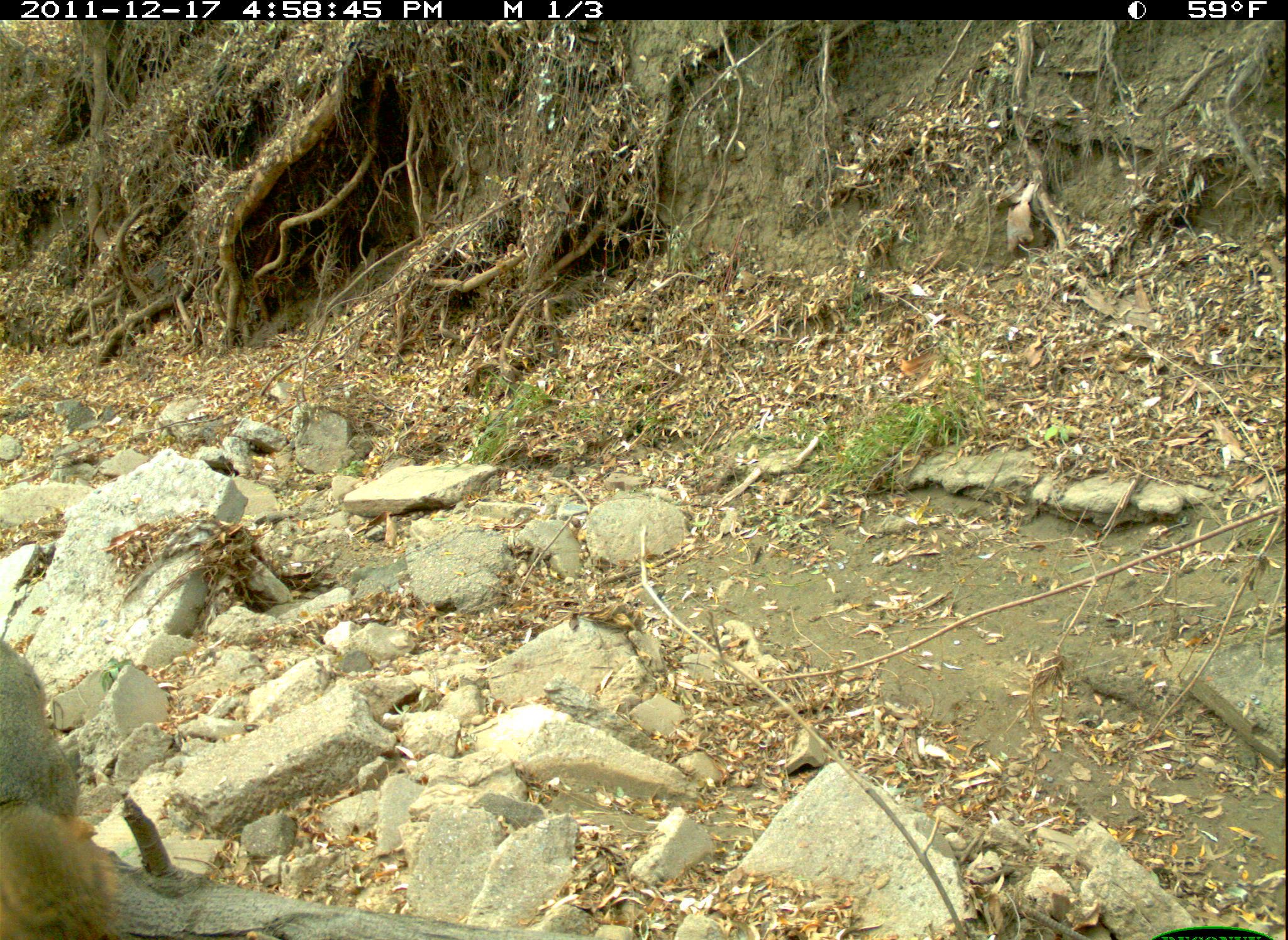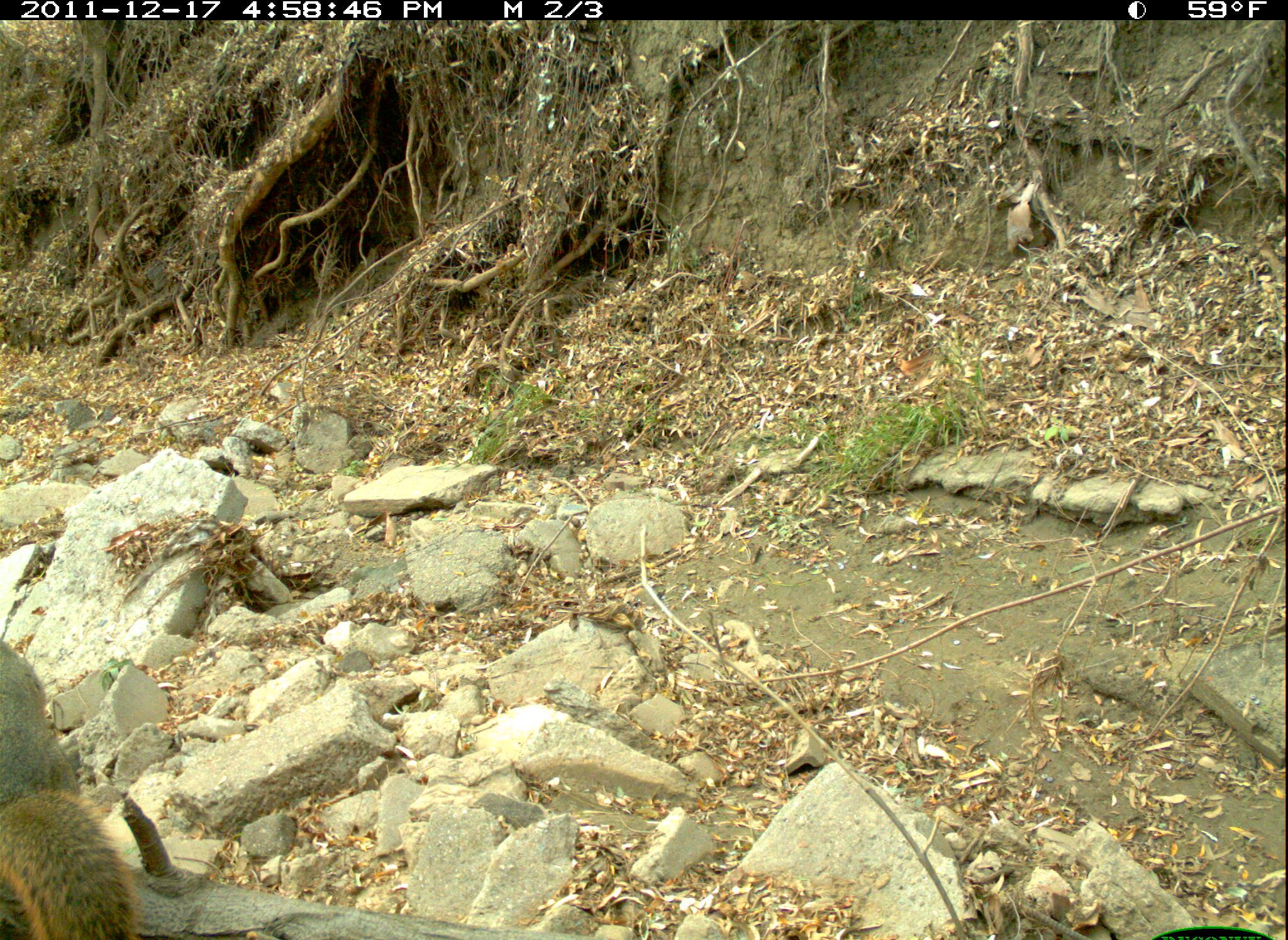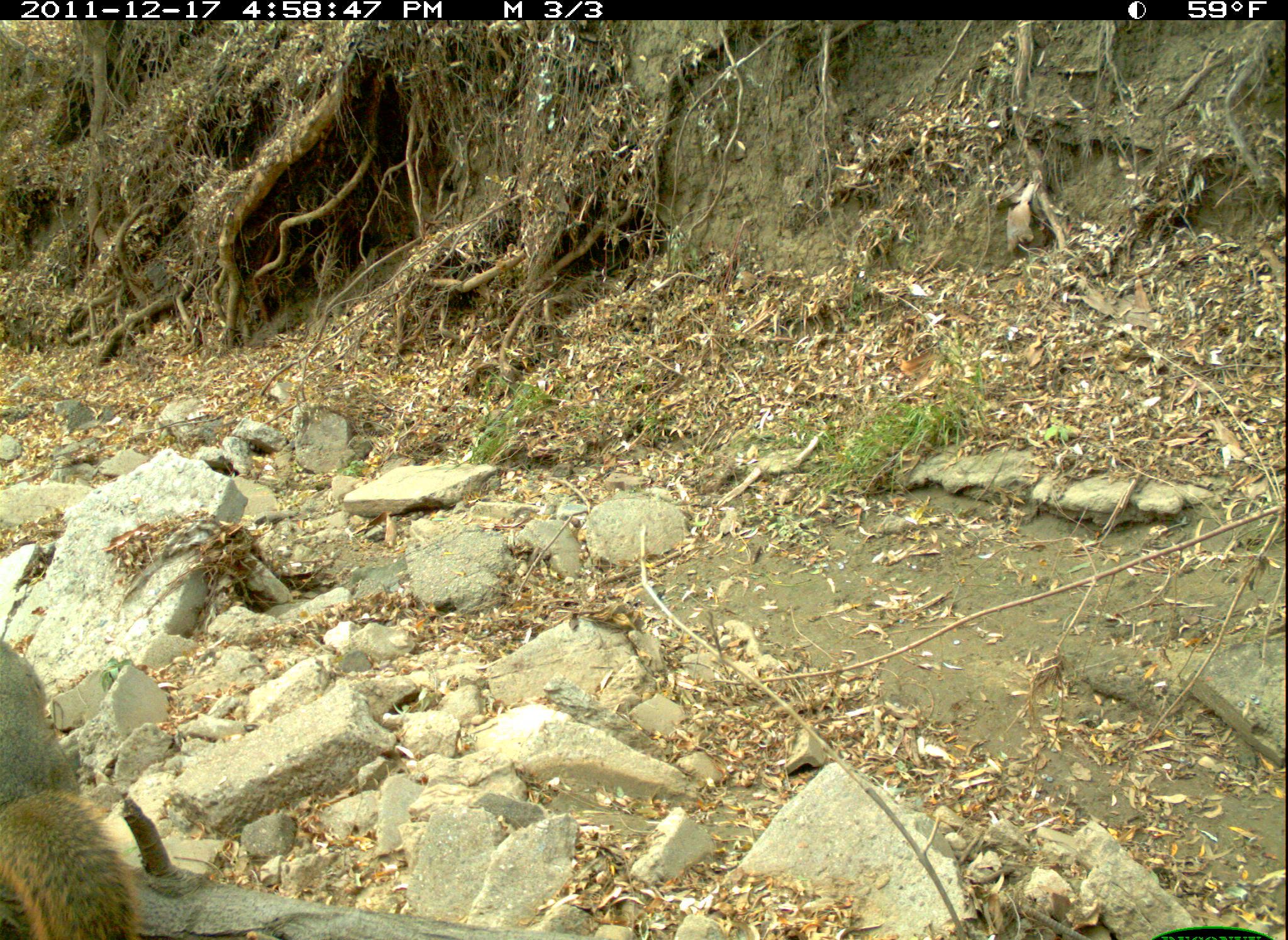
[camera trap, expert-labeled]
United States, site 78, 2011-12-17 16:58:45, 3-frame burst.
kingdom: Animalia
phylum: Chordata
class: Mammalia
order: Rodentia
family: Sciuridae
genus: Sciurus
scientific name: Sciurus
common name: squirrel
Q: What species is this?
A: Squirrel (Sciurus).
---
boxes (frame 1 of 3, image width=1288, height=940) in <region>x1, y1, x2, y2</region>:
squirrel: <region>2, 635, 124, 940</region>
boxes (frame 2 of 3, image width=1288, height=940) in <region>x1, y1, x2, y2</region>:
squirrel: <region>0, 775, 148, 940</region>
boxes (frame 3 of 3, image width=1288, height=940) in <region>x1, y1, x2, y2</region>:
squirrel: <region>3, 762, 142, 940</region>